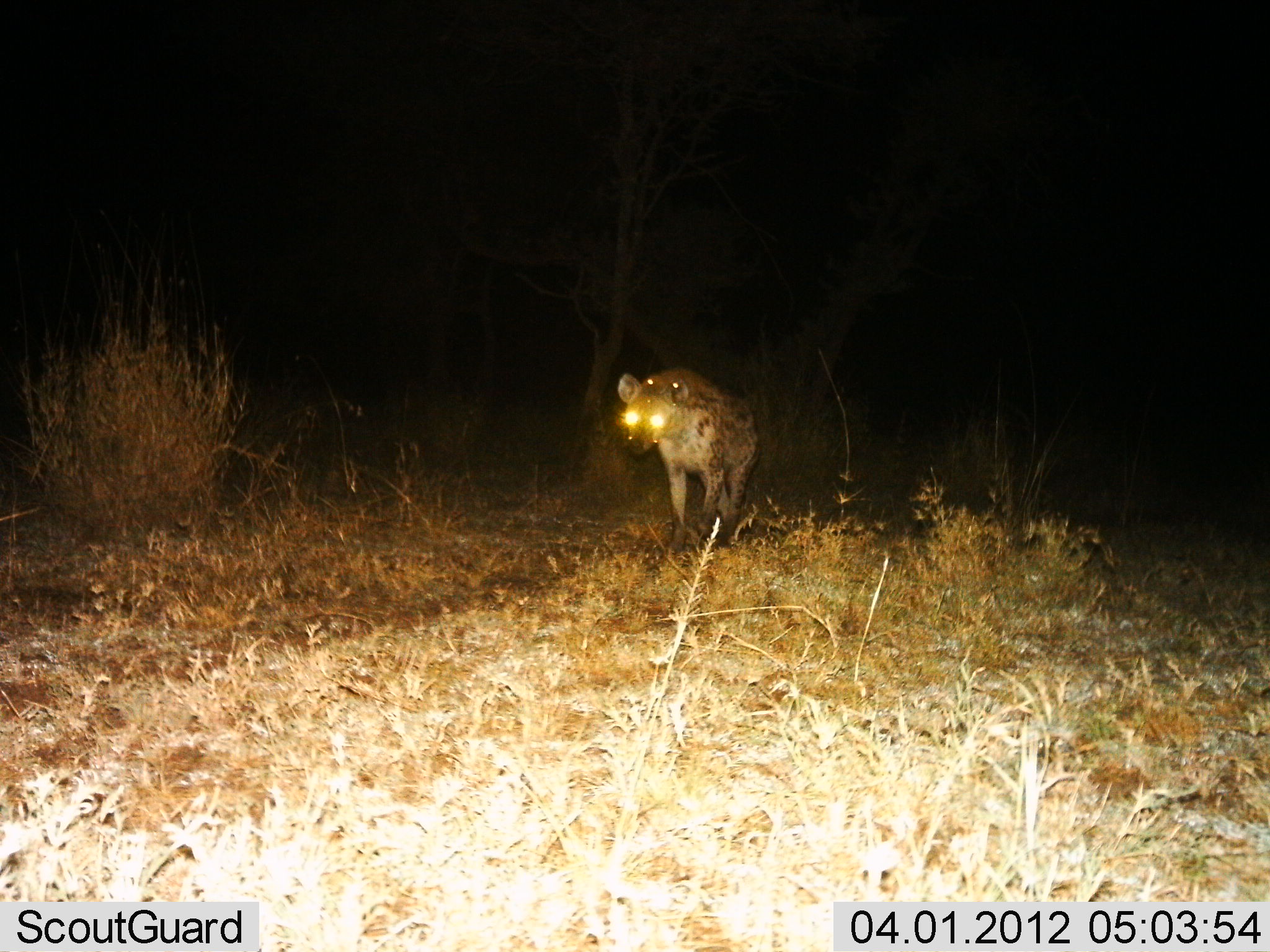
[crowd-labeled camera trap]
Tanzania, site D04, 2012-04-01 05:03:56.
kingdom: Animalia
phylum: Chordata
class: Mammalia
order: Carnivora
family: Hyaenidae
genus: Crocuta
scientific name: Crocuta crocuta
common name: spotted hyena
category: hyenaspotted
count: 1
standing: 43%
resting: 0%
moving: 57%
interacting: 0%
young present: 0%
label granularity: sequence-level